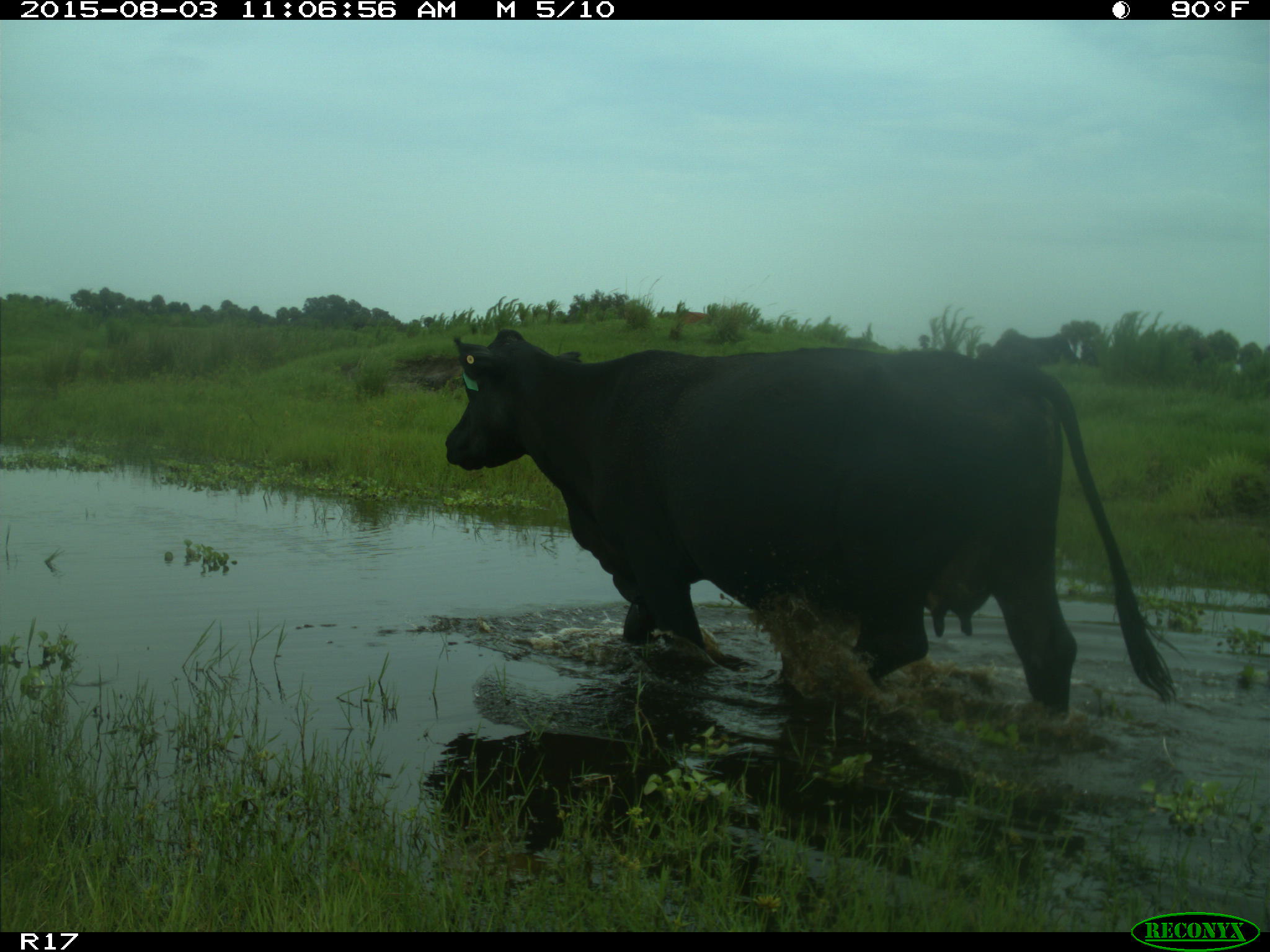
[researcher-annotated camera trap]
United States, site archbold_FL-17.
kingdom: Animalia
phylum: Chordata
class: Mammalia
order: Artiodactyla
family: Bovidae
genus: Bos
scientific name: Bos taurus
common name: domestic cow